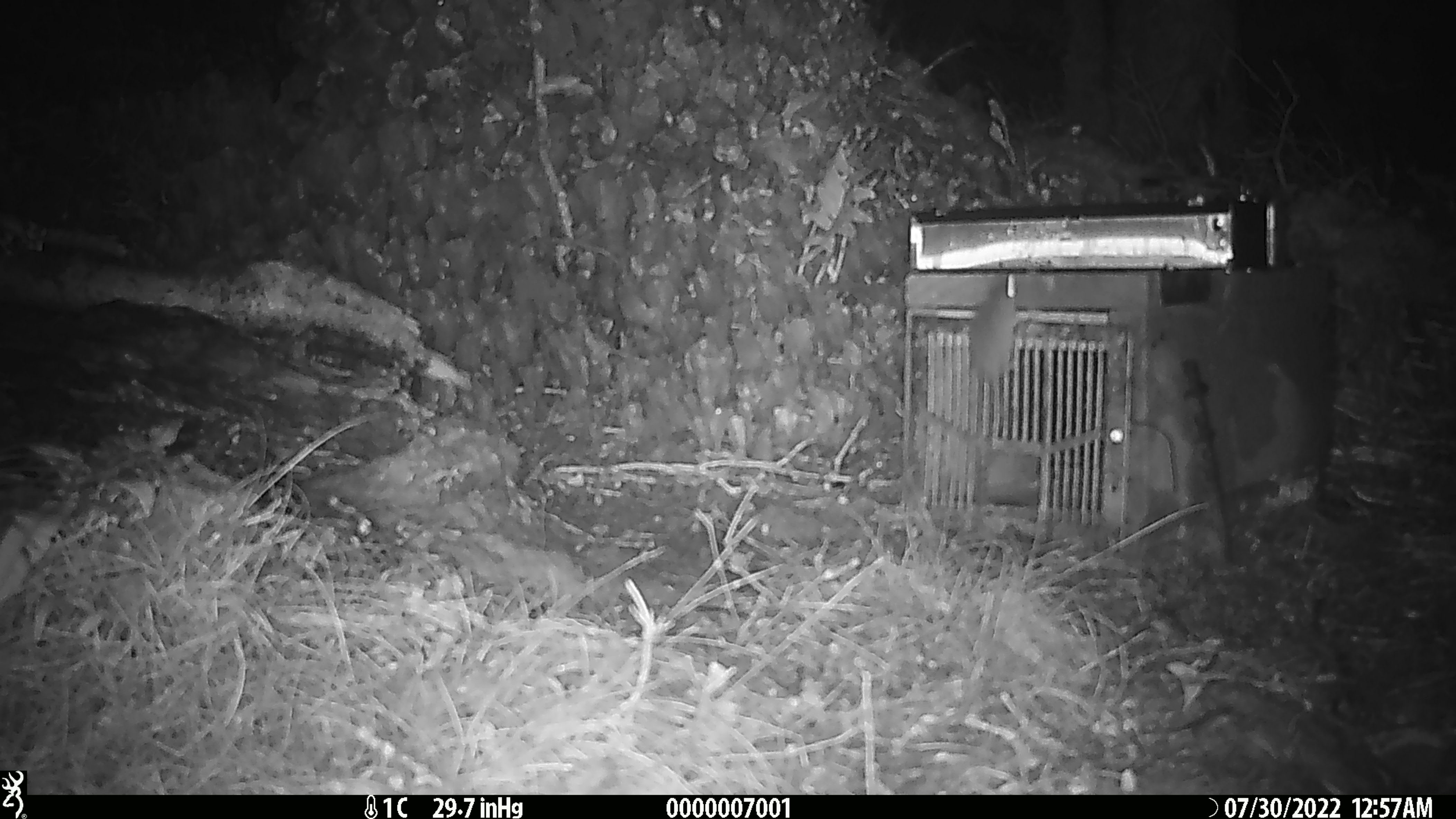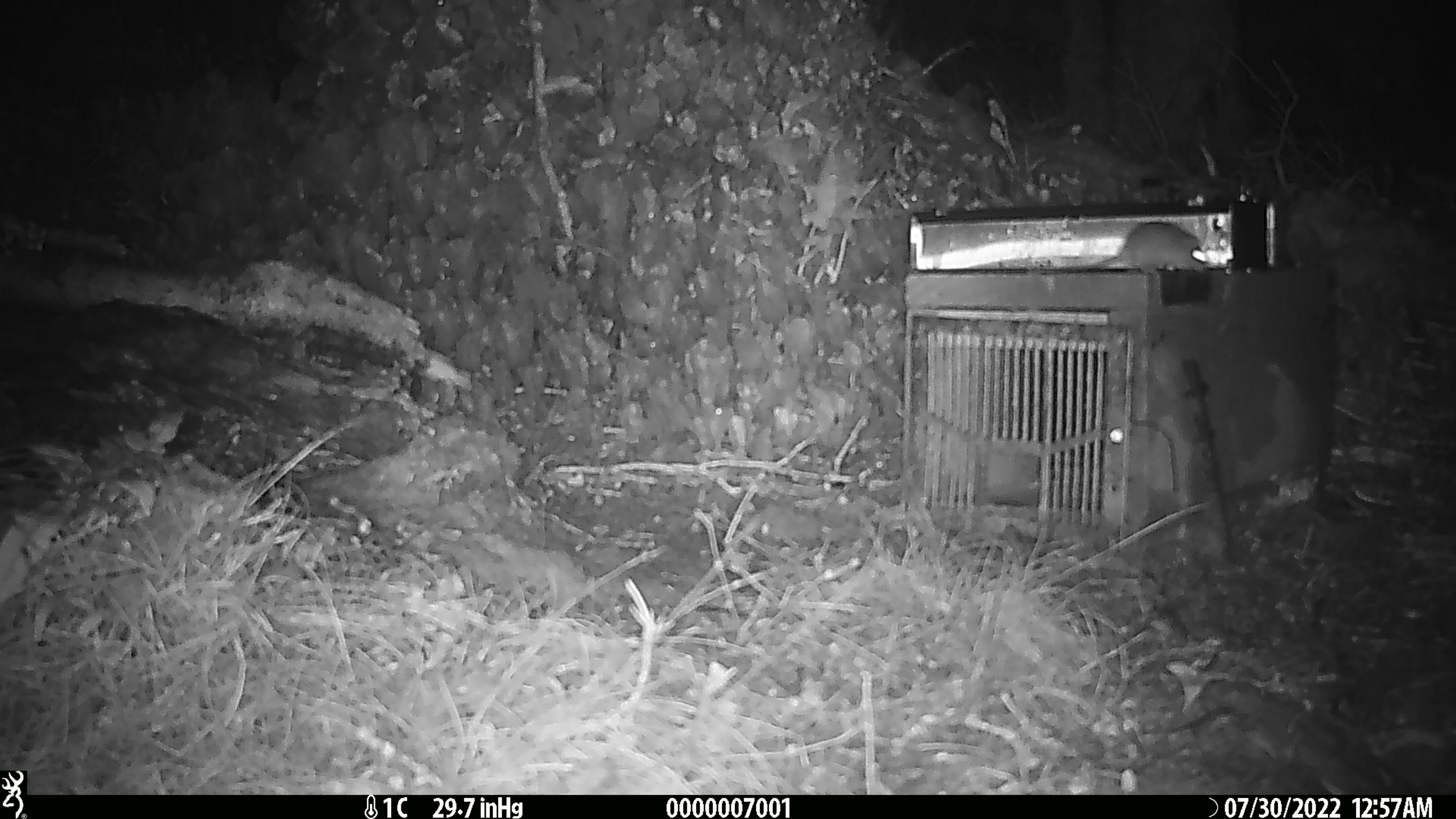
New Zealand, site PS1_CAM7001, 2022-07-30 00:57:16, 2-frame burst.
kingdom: Animalia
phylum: Chordata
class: Mammalia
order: Rodentia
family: Muridae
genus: Mus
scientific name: Mus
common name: mouse